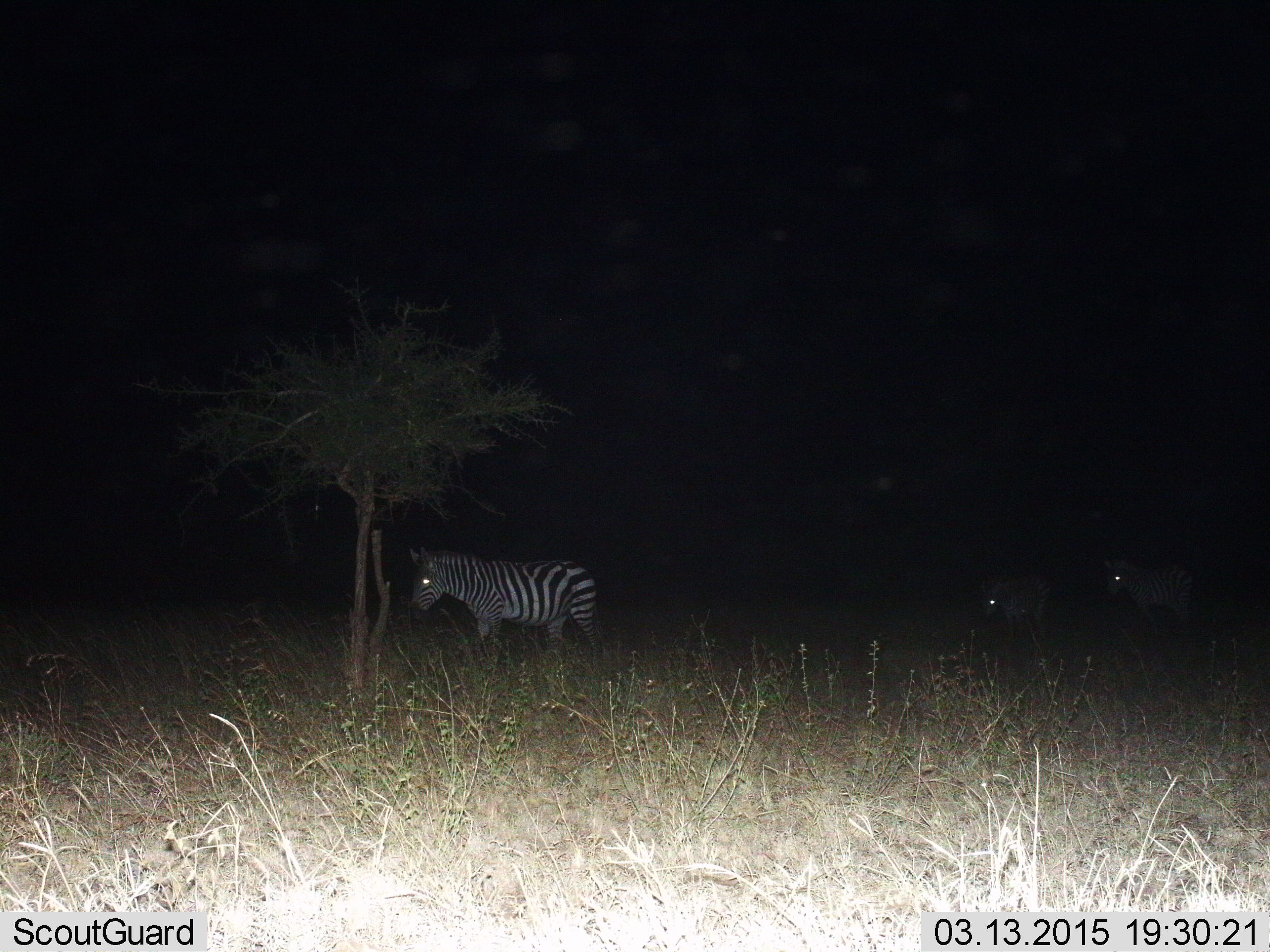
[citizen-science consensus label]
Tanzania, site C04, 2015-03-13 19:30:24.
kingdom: Animalia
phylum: Chordata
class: Mammalia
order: Perissodactyla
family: Equidae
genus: Equus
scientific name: Equus quagga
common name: plains zebra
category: zebra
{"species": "zebra (plains zebra) (Equus quagga)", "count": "3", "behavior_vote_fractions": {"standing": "60%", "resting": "0%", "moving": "50%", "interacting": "0%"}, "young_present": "0%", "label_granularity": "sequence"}